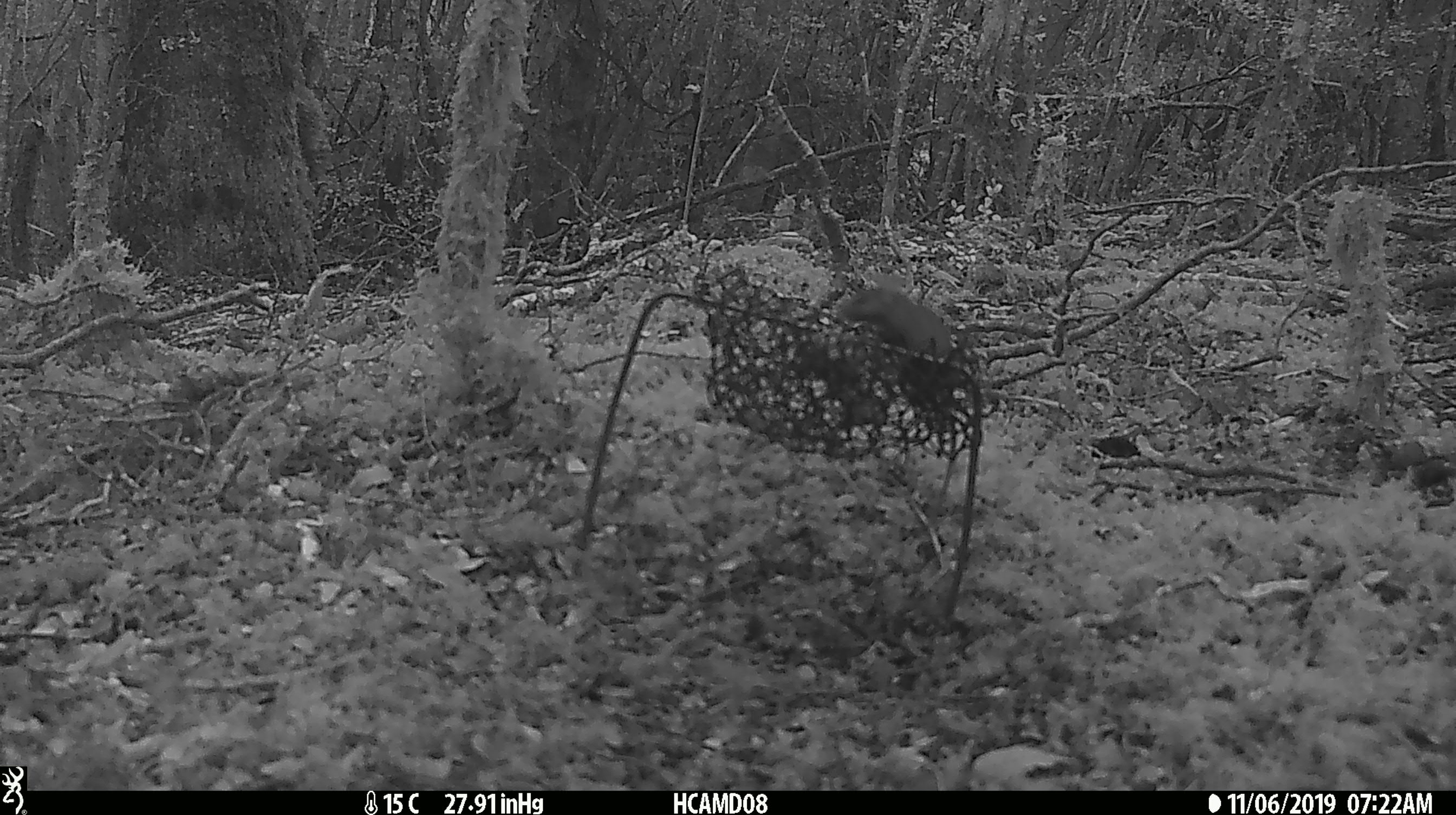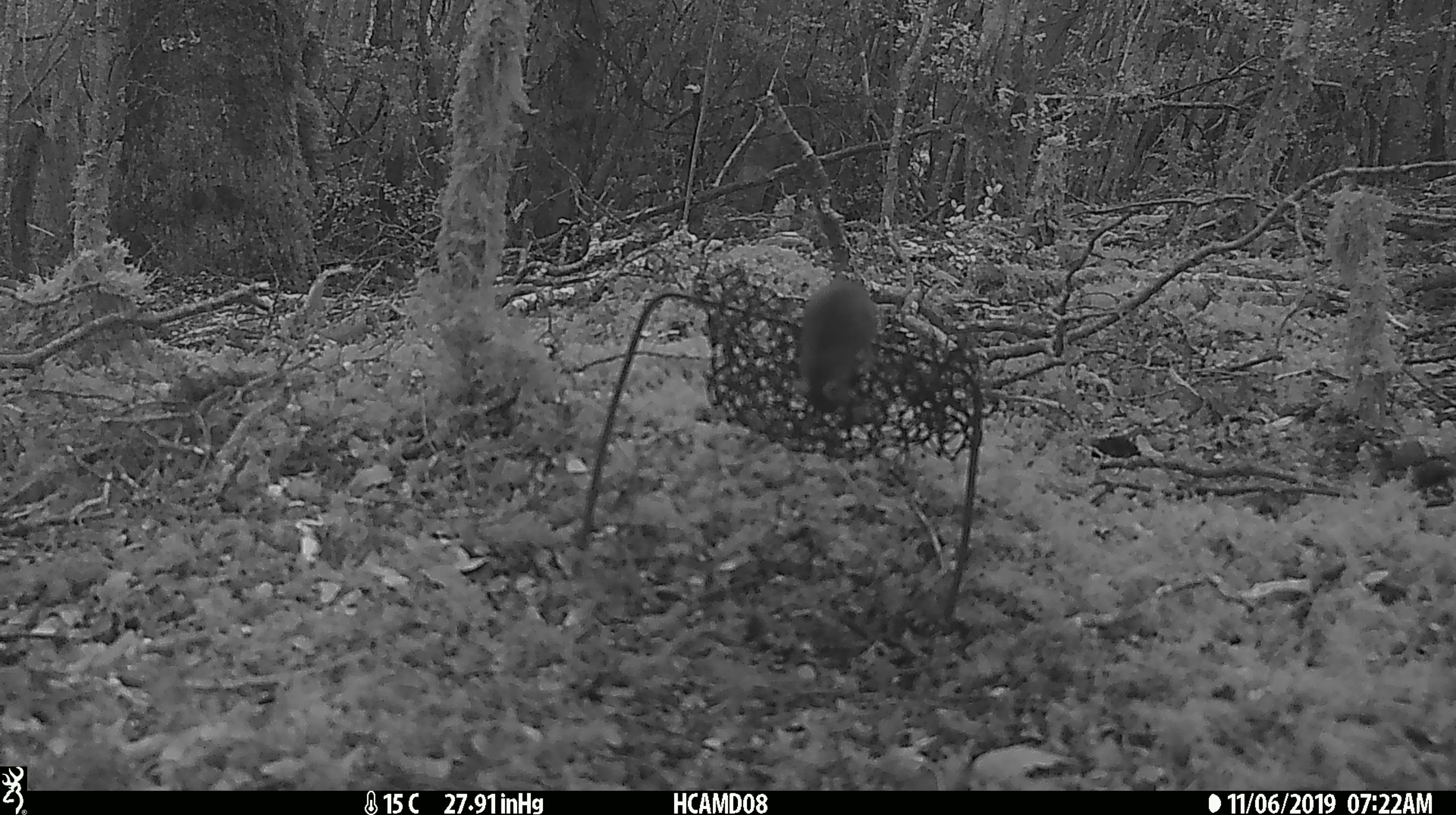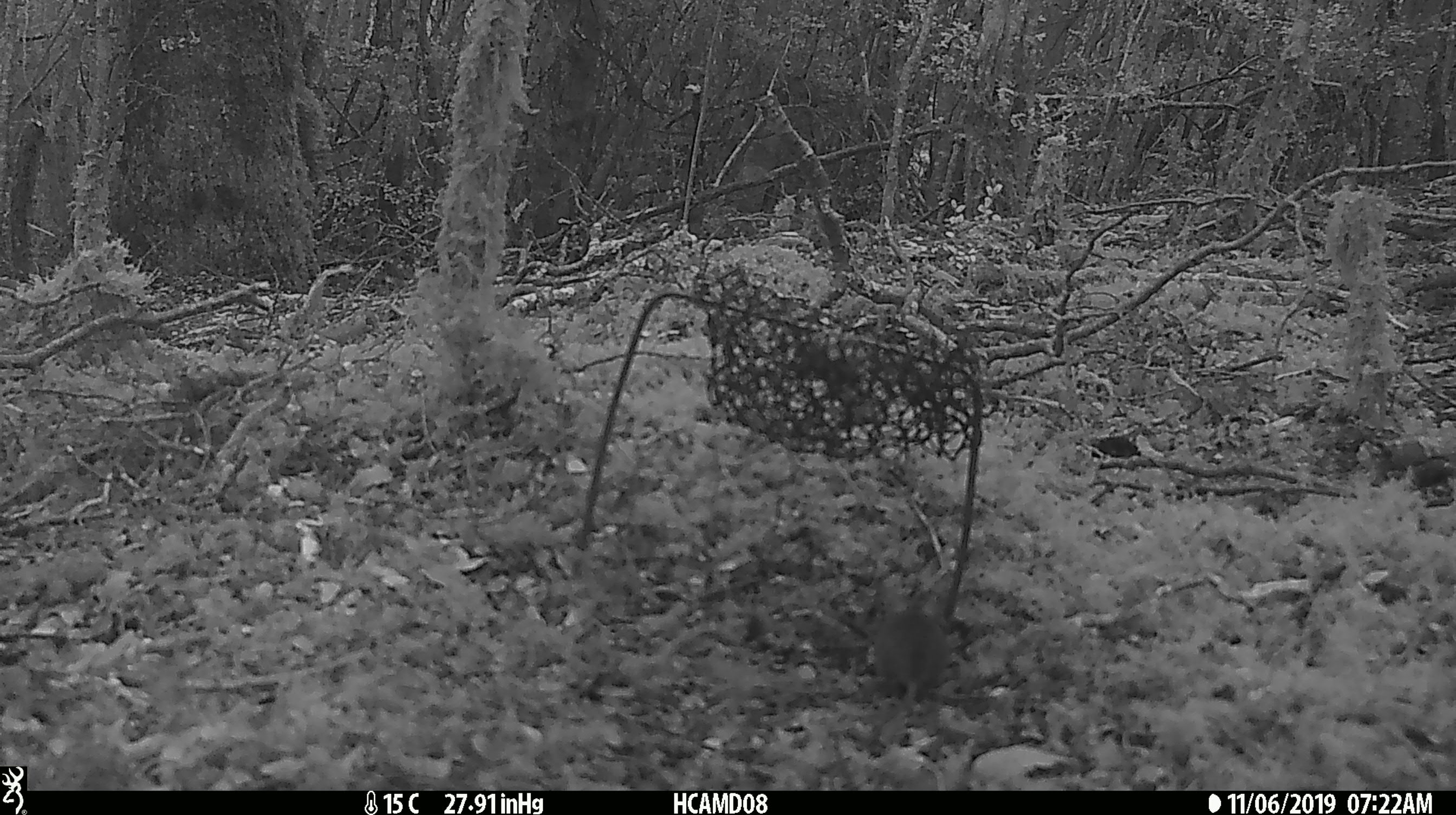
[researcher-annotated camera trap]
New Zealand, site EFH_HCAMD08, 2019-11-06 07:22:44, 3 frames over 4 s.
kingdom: Animalia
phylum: Chordata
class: Mammalia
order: Rodentia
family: Muridae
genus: Mus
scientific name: Mus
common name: mouse